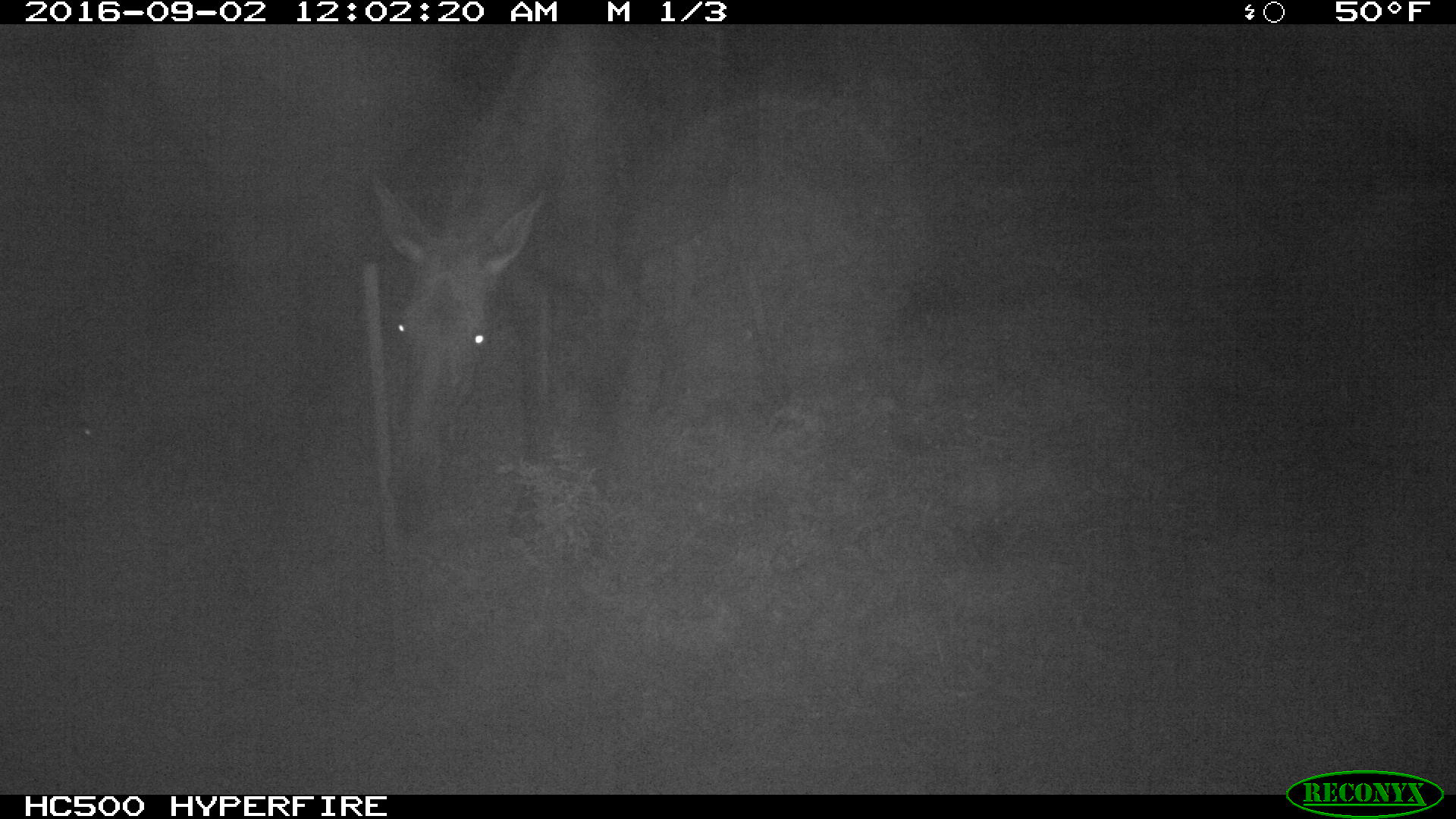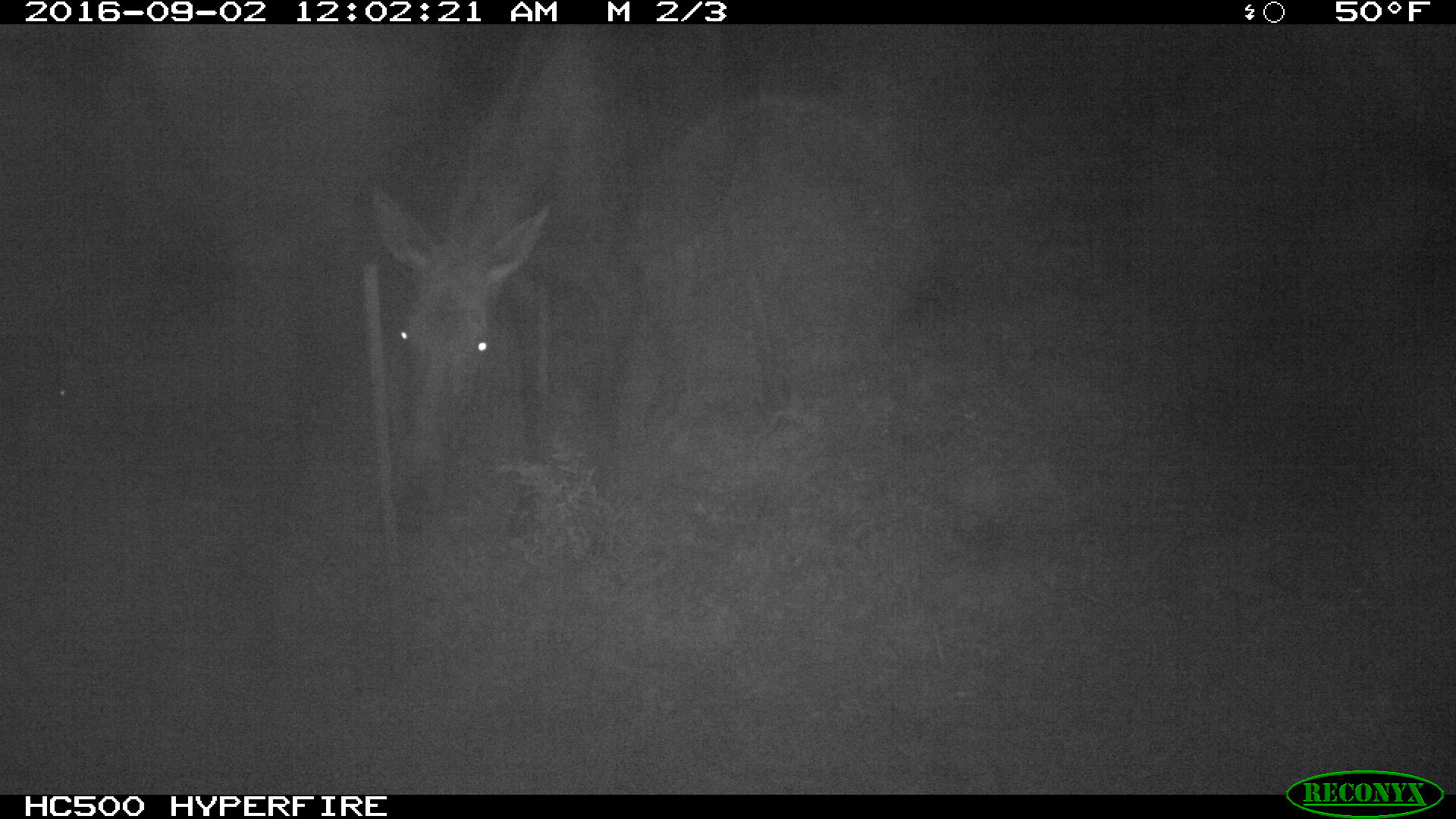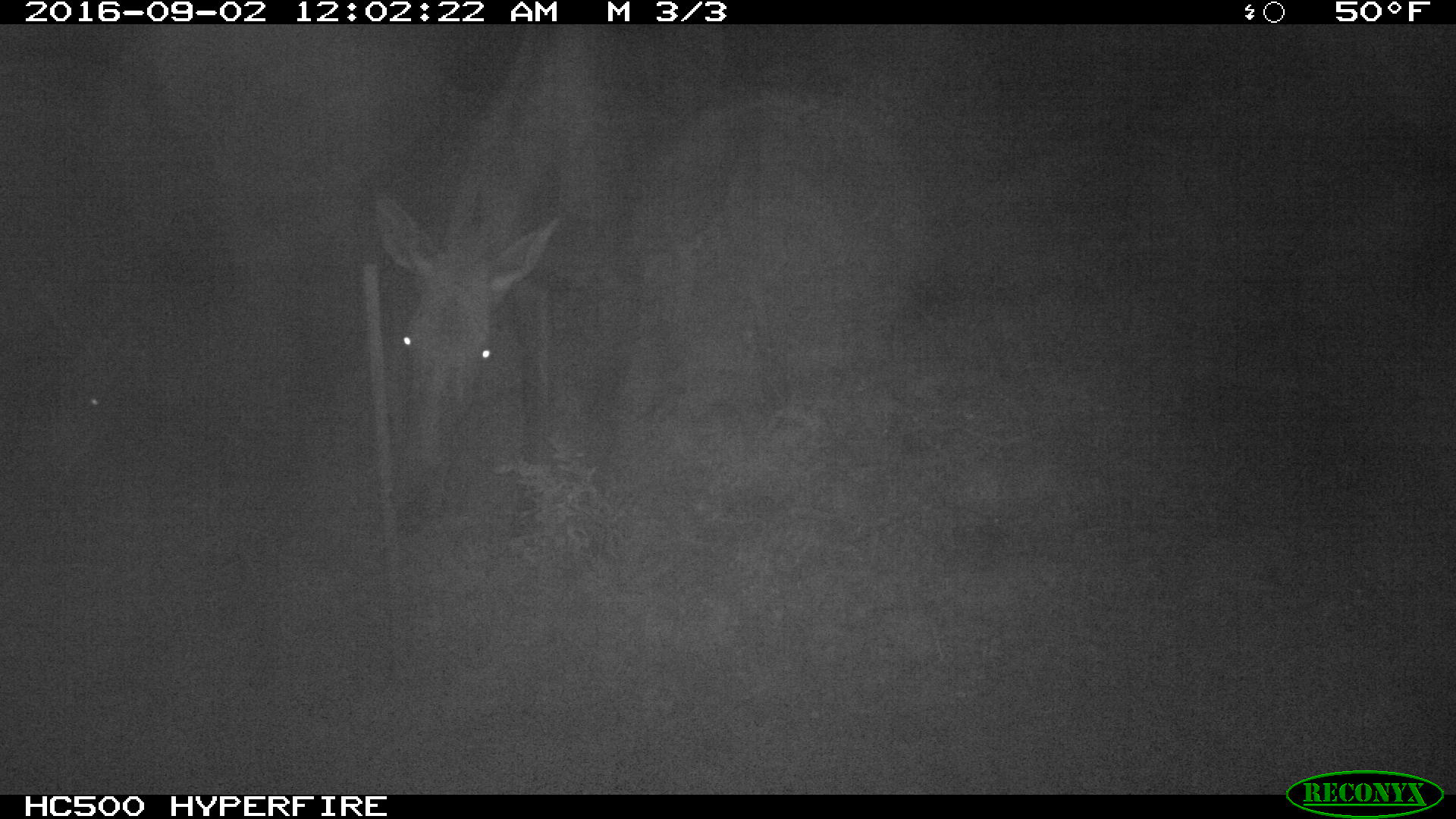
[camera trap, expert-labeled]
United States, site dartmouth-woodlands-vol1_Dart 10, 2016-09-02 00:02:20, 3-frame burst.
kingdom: Animalia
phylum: Chordata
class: Mammalia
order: Artiodactyla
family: Cervidae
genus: Alces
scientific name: Alces alces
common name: moose